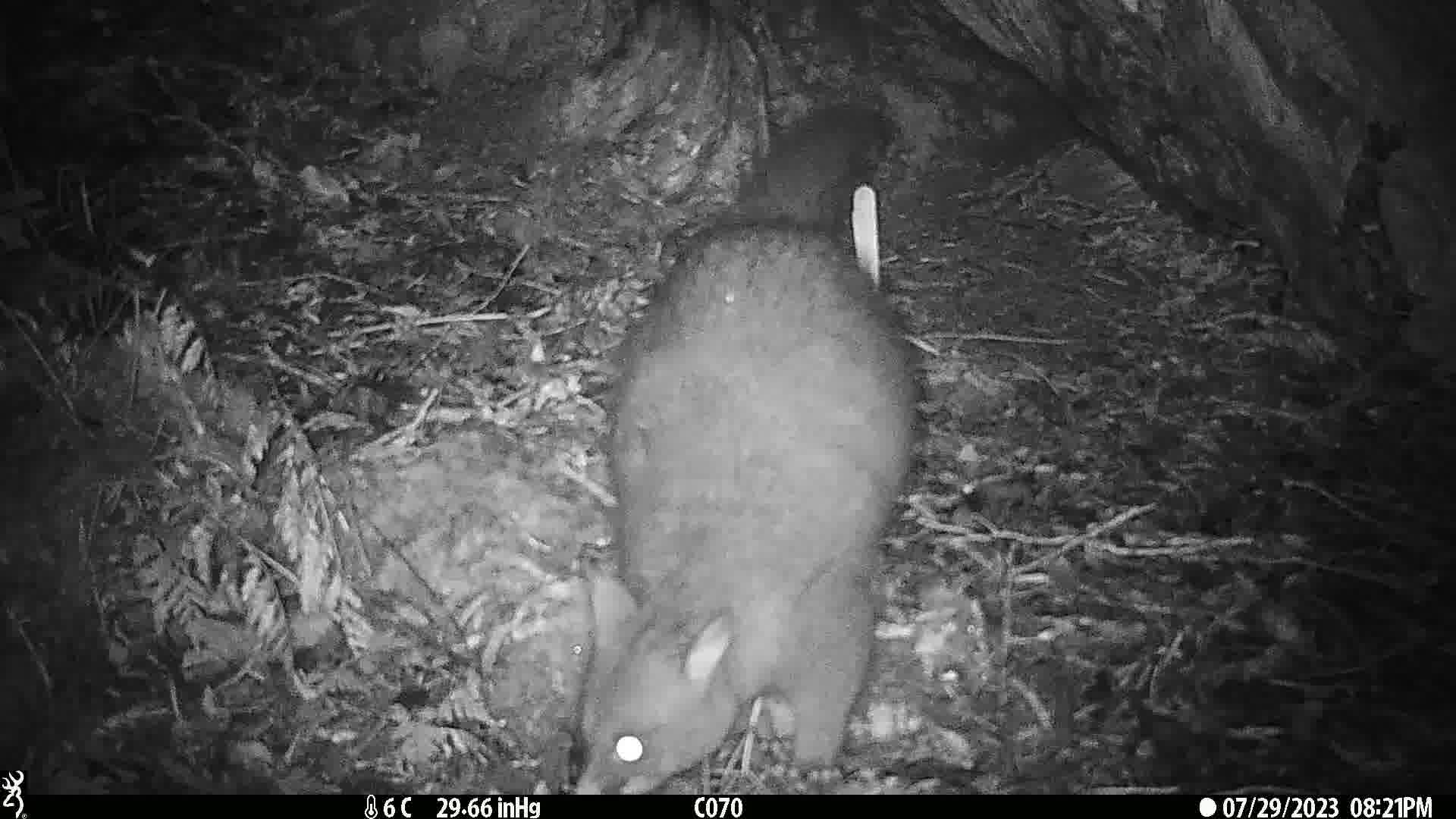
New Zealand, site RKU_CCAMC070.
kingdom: Animalia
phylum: Chordata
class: Mammalia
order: Diprotodontia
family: Phalangeridae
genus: Trichosurus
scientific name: Trichosurus vulpecula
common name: common brushtail possum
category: possum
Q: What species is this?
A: Possum (common brushtail possum) (Trichosurus vulpecula).